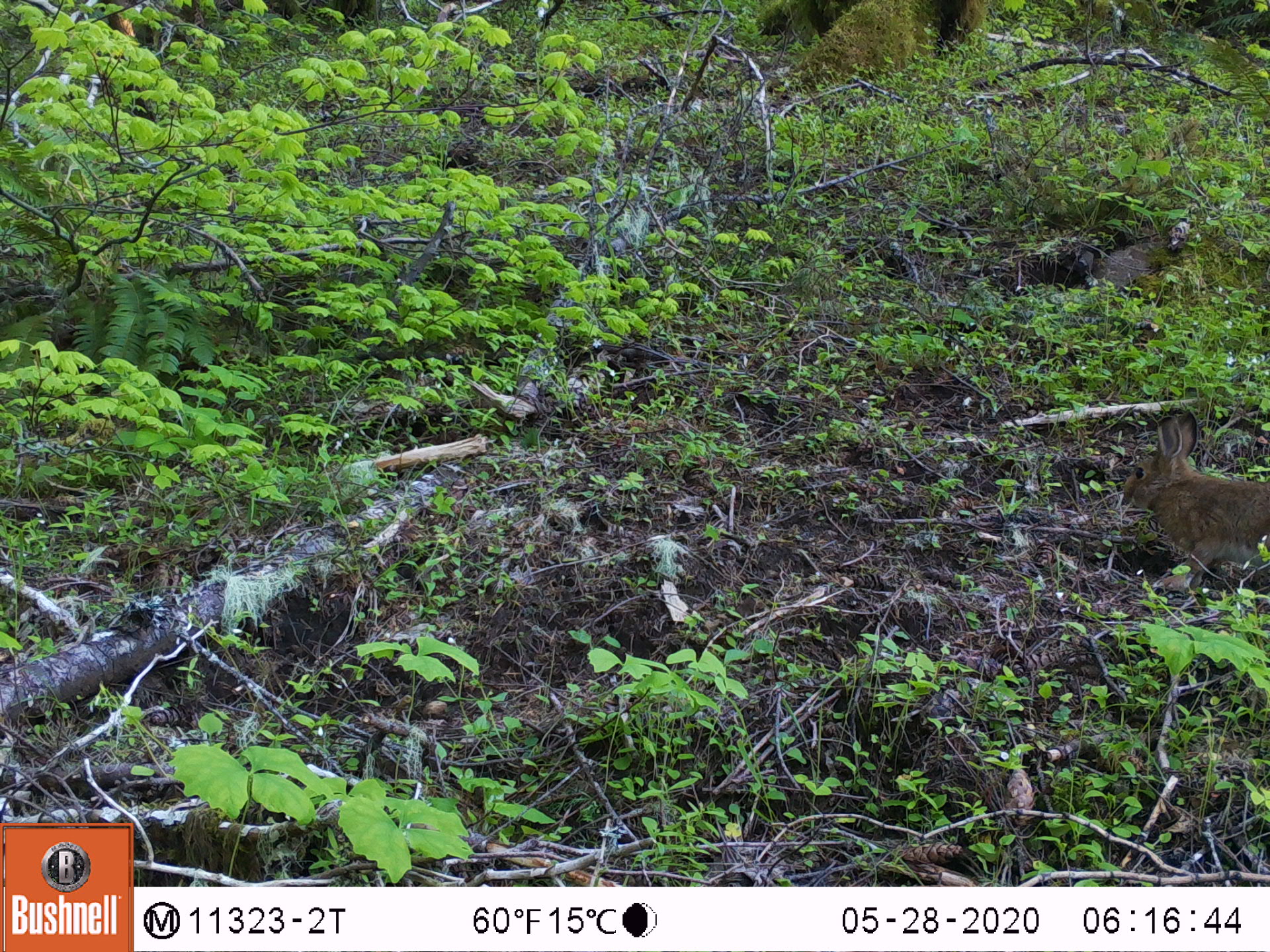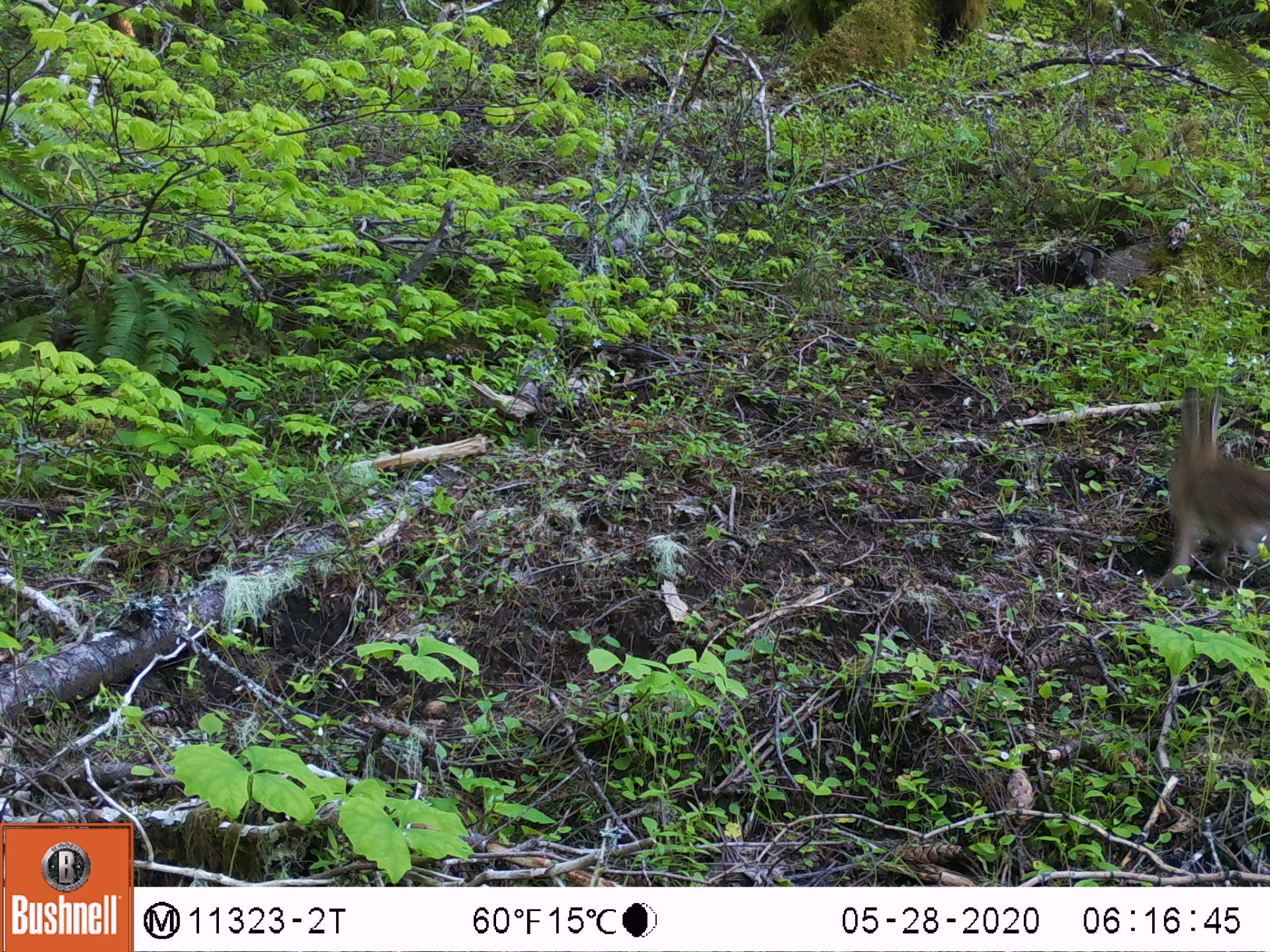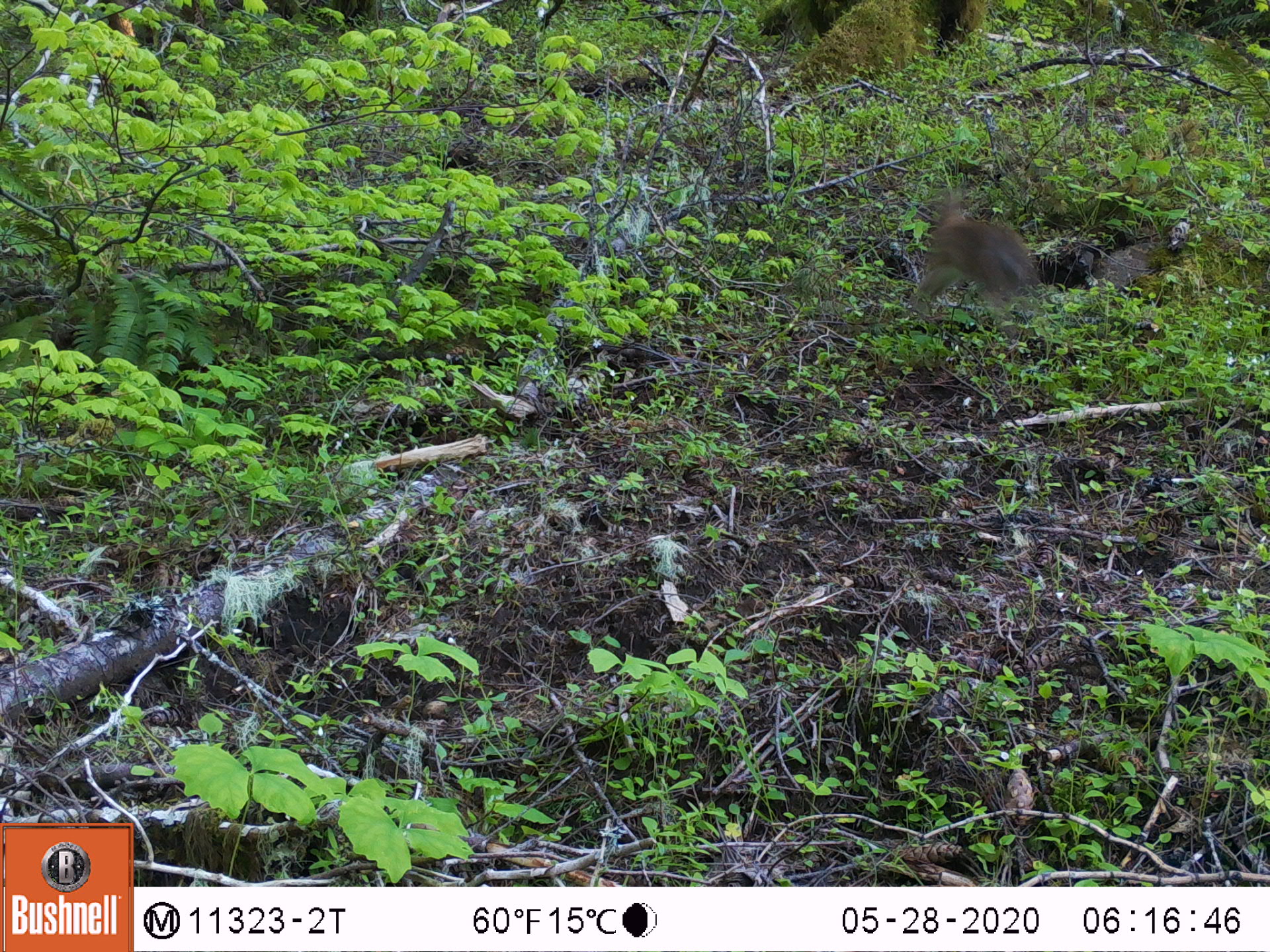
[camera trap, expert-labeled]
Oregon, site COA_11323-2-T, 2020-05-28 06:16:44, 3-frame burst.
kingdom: Animalia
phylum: Chordata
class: Mammalia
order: Lagomorpha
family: Leporidae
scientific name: Leporidae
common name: hares and rabbits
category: leporidae family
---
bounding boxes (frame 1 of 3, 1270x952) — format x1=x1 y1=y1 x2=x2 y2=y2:
leporidae family: x1=1115 y1=409 x2=1264 y2=596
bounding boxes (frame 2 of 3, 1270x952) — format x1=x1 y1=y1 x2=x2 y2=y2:
leporidae family: x1=1158 y1=378 x2=1267 y2=590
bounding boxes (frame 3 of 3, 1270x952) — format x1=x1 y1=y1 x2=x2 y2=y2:
leporidae family: x1=903 y1=186 x2=1039 y2=316